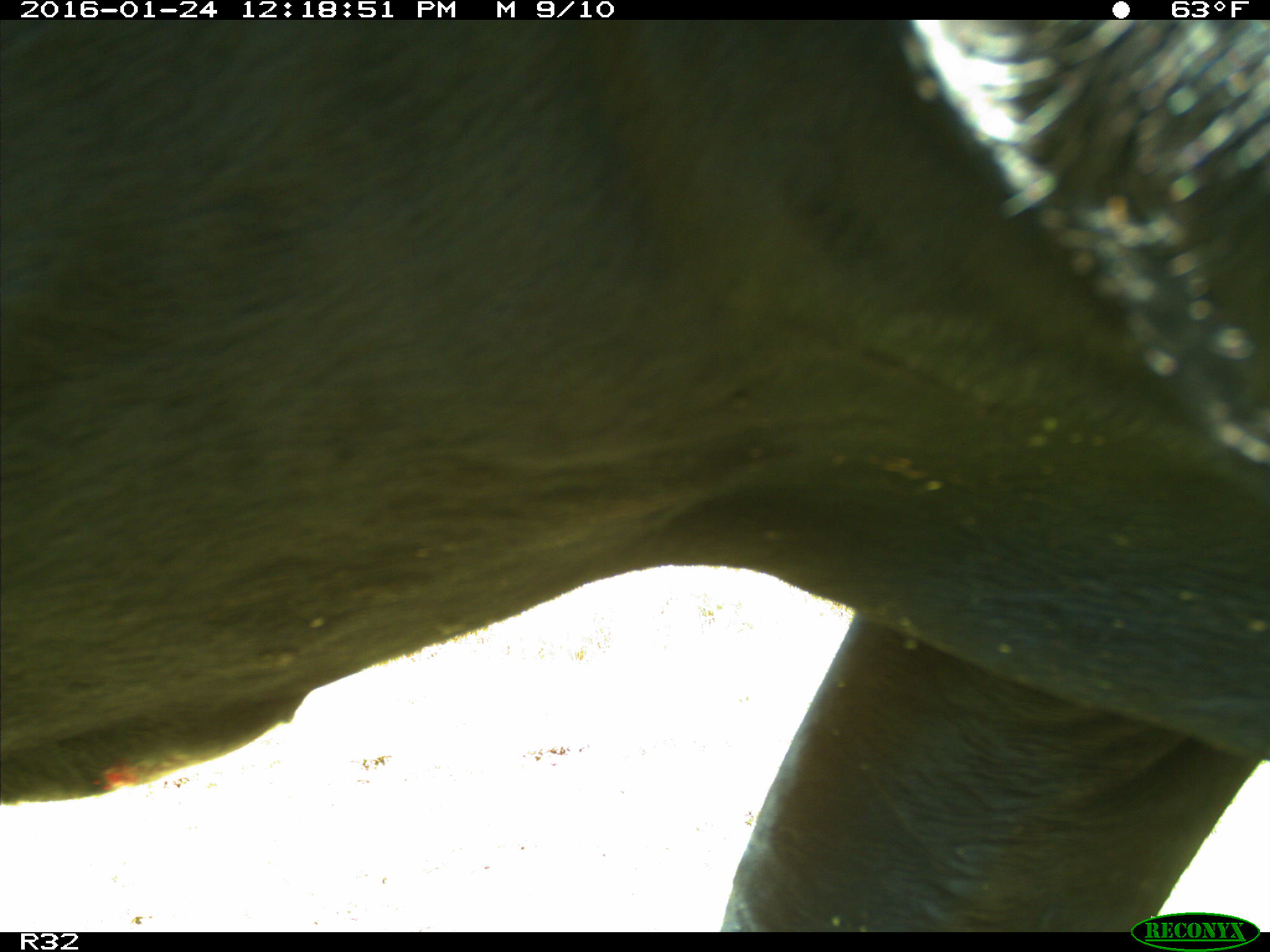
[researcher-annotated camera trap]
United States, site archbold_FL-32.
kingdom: Animalia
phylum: Chordata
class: Mammalia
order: Artiodactyla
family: Bovidae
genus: Bos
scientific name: Bos taurus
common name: domestic cow